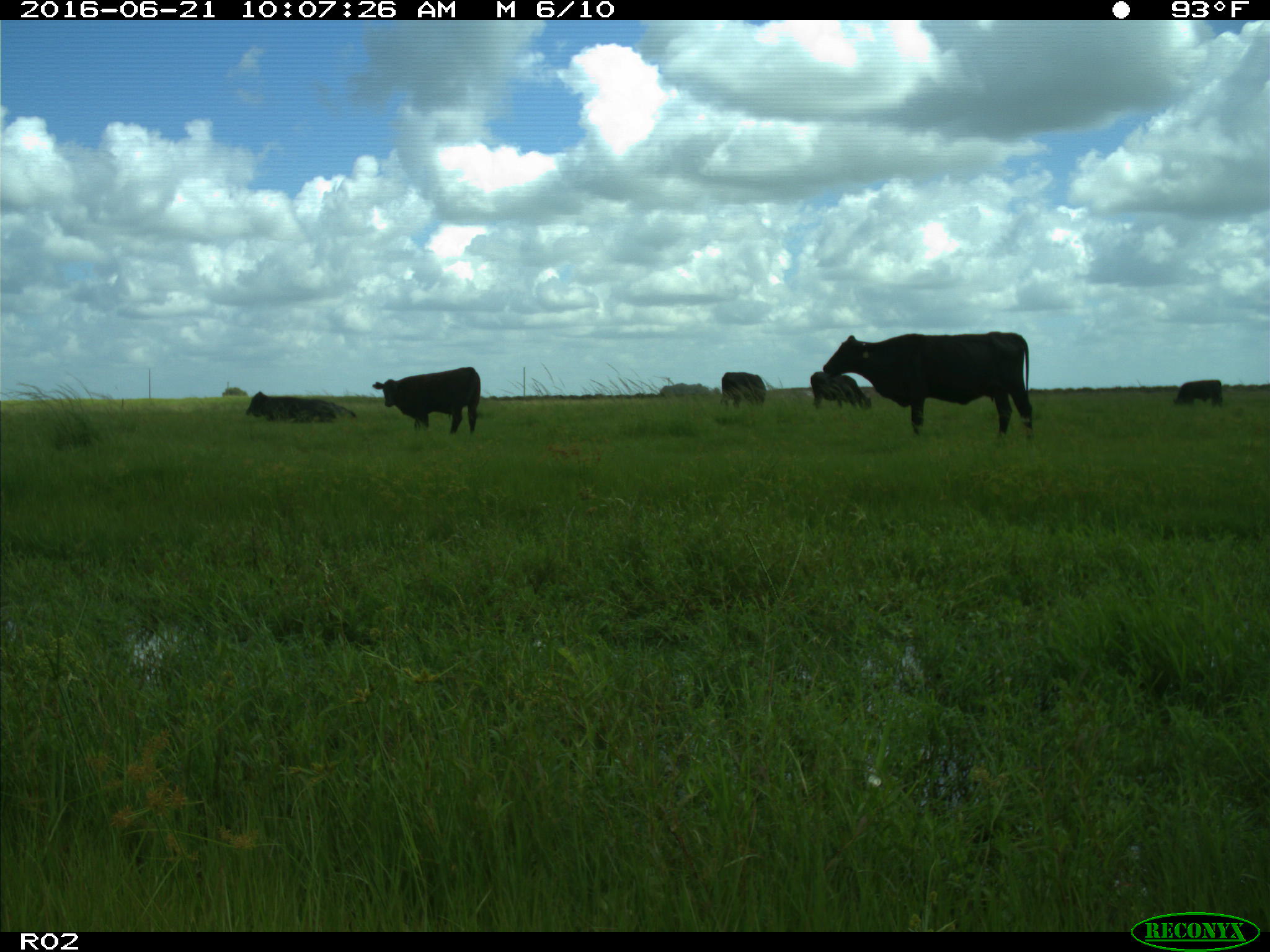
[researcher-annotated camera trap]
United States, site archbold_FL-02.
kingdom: Animalia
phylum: Chordata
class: Mammalia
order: Artiodactyla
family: Bovidae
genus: Bos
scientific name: Bos taurus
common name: domestic cow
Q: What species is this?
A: Bos taurus (domestic cow).